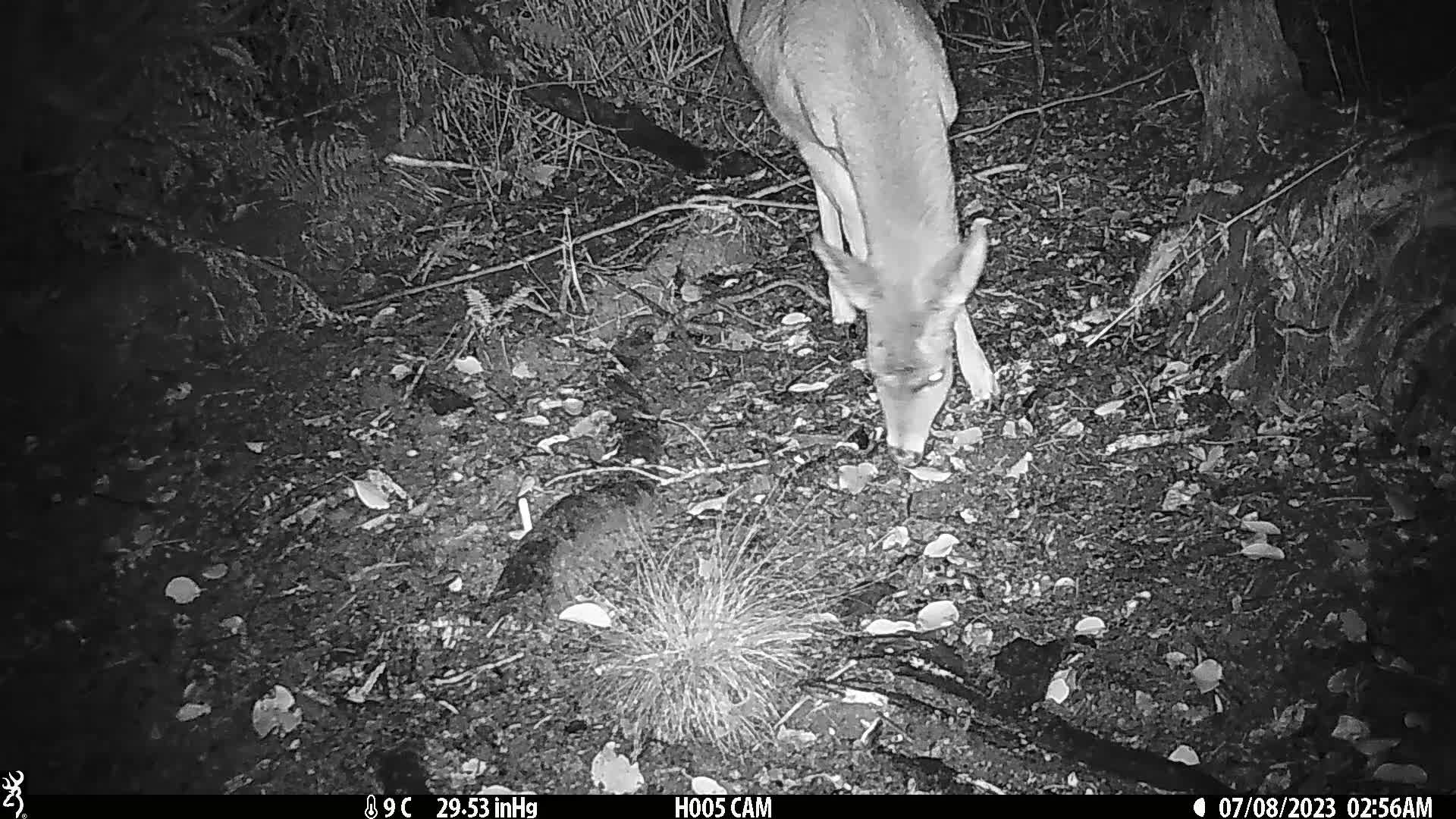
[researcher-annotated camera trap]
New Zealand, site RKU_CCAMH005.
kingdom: Animalia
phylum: Chordata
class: Mammalia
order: Artiodactyla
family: Cervidae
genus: Odocoileus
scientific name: Odocoileus virginianus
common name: white-tailed deer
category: white tailed deer